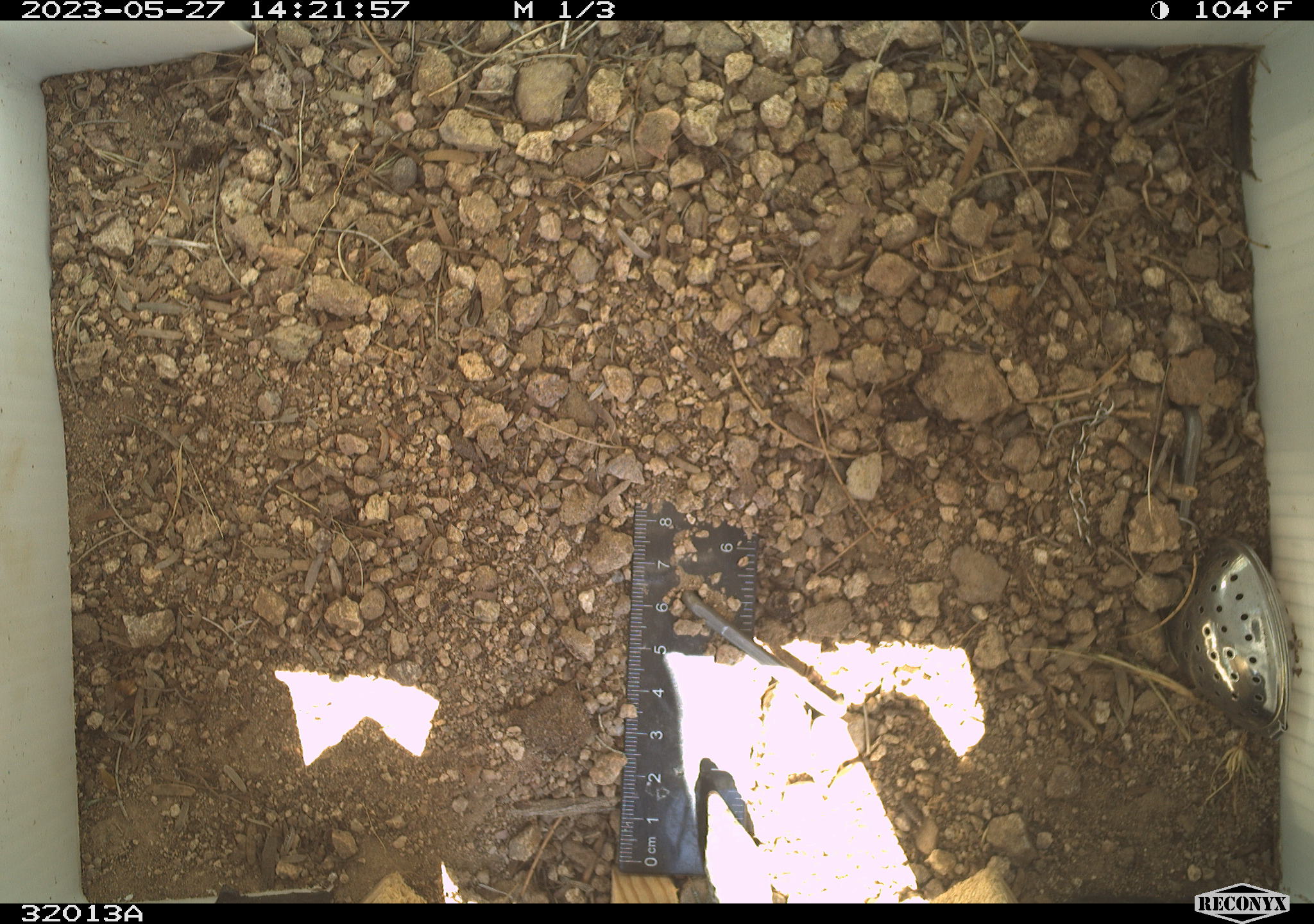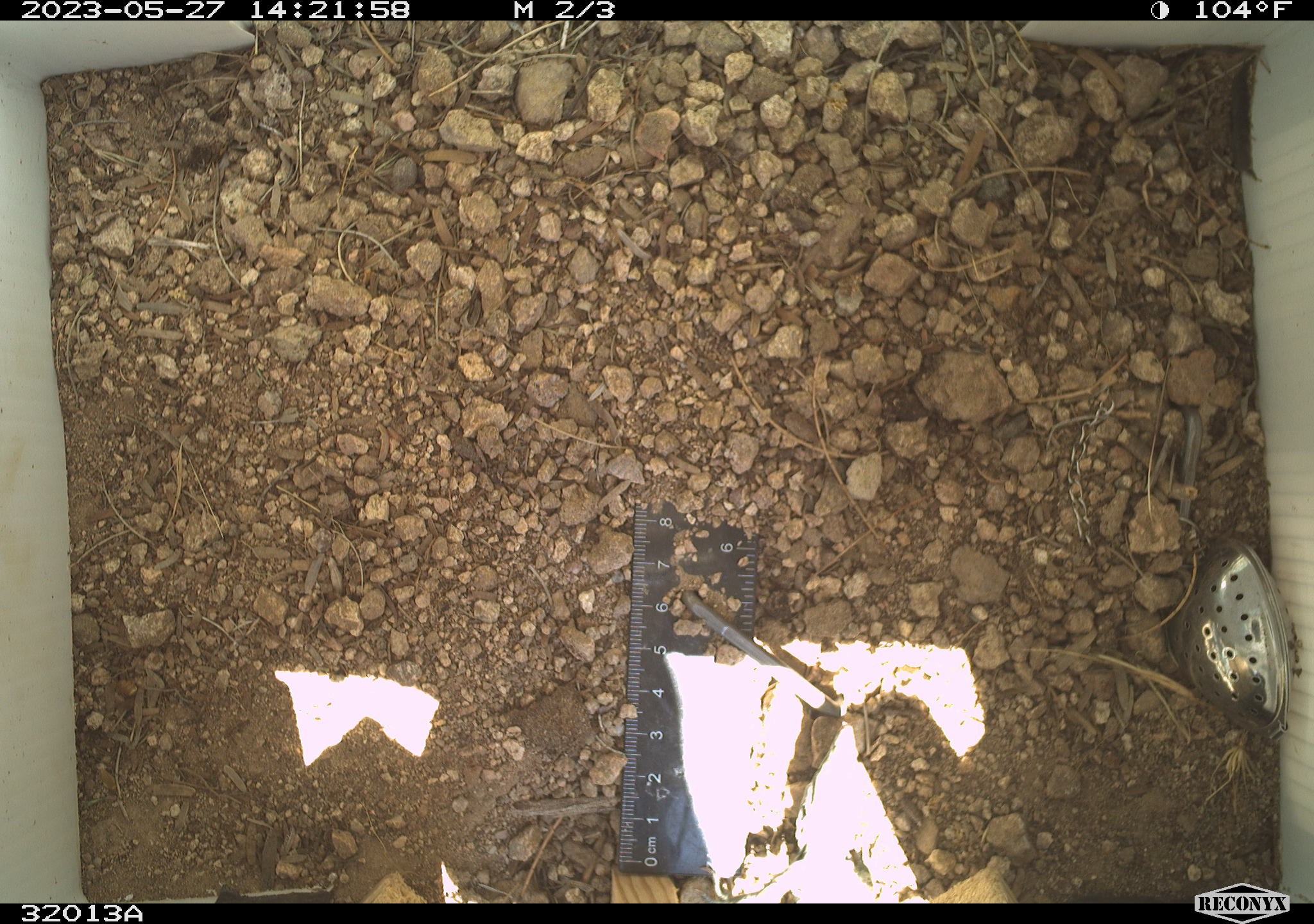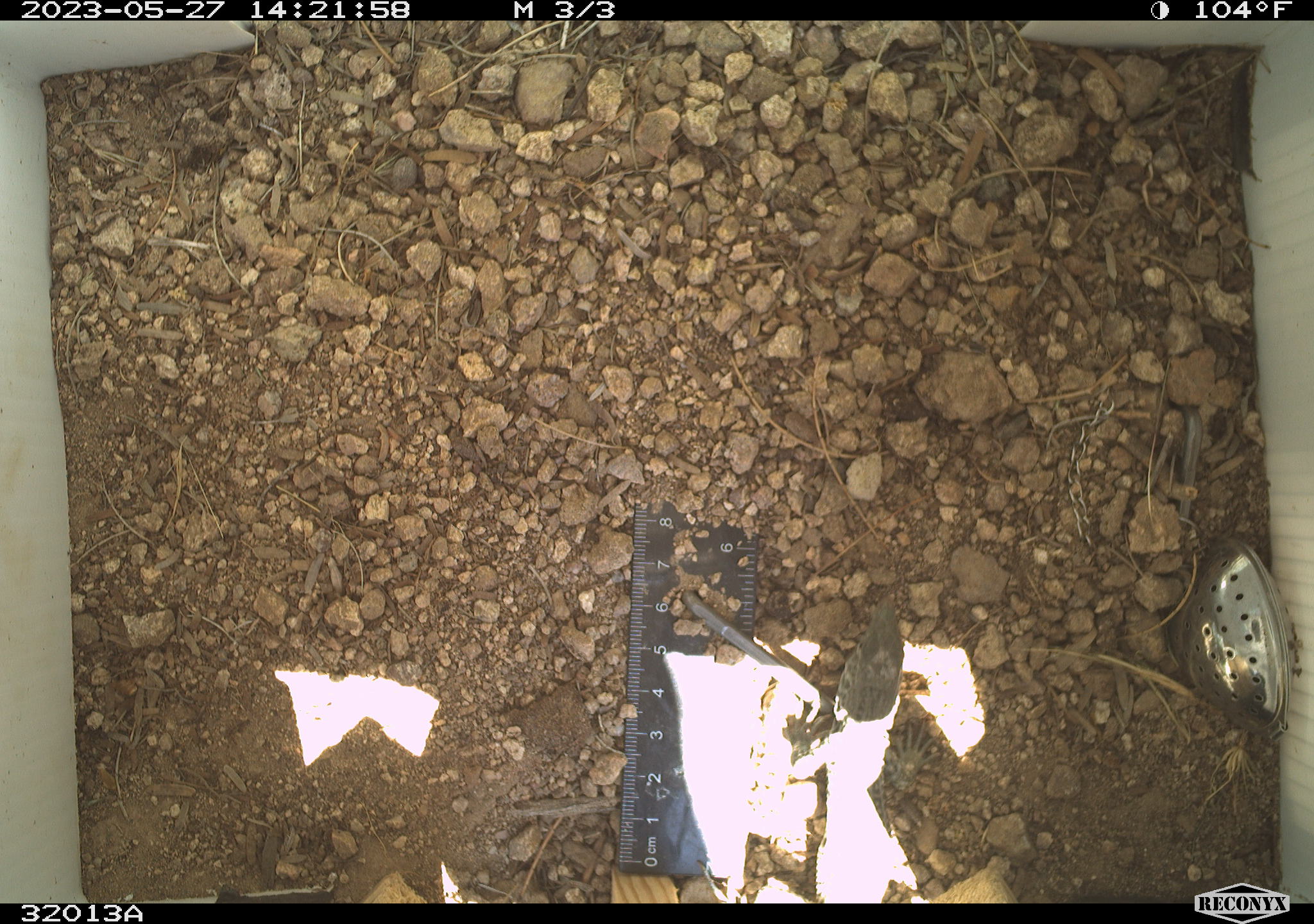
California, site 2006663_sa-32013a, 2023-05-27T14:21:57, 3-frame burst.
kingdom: Animalia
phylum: Chordata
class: Reptilia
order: Squamata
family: Teiidae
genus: Aspidoscelis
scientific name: Aspidoscelis tigris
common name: western whiptail